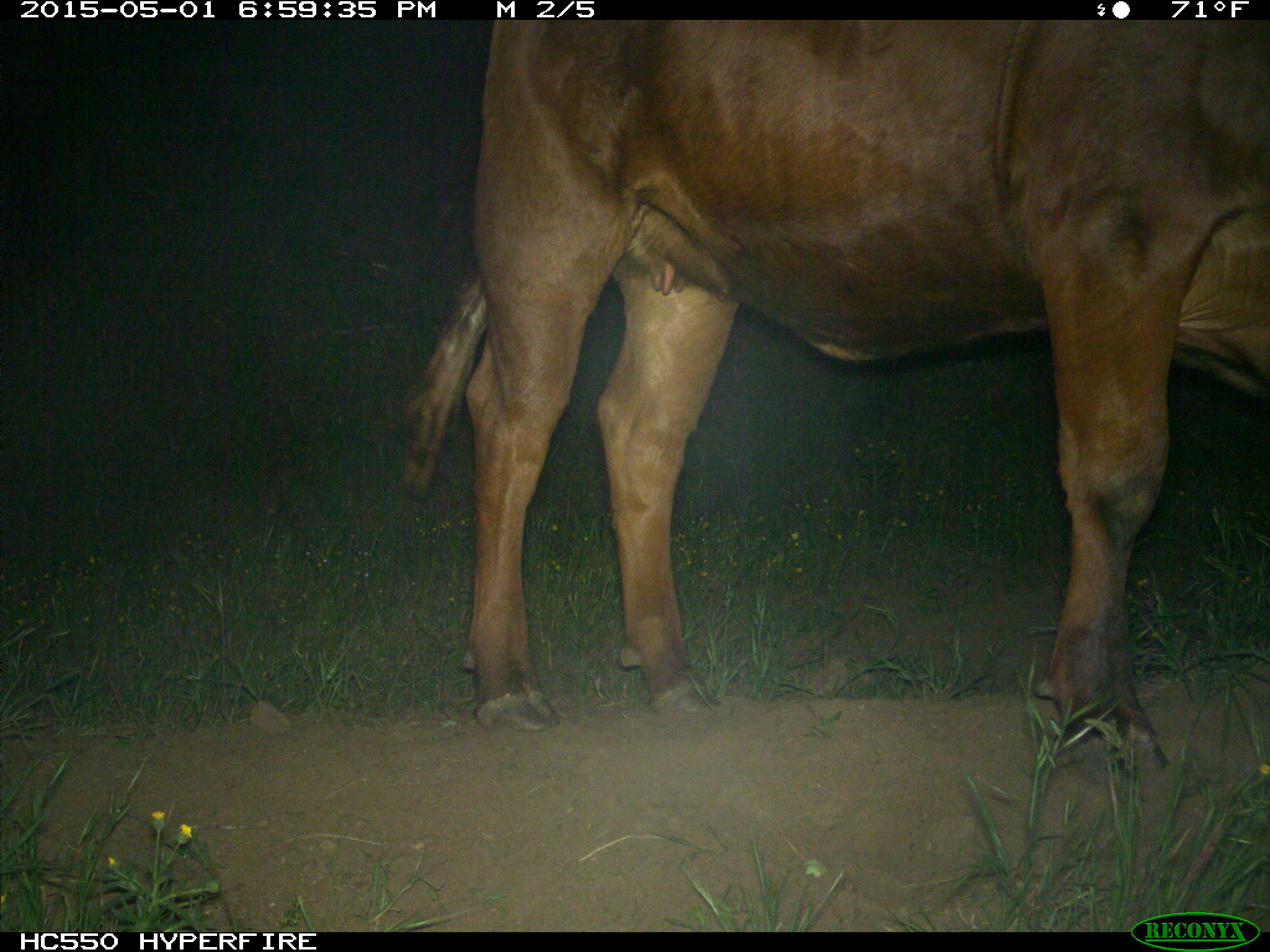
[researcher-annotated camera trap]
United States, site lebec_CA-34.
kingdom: Animalia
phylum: Chordata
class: Mammalia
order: Artiodactyla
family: Bovidae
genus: Bos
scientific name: Bos taurus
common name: domestic cow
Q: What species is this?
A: Bos taurus (domestic cow).